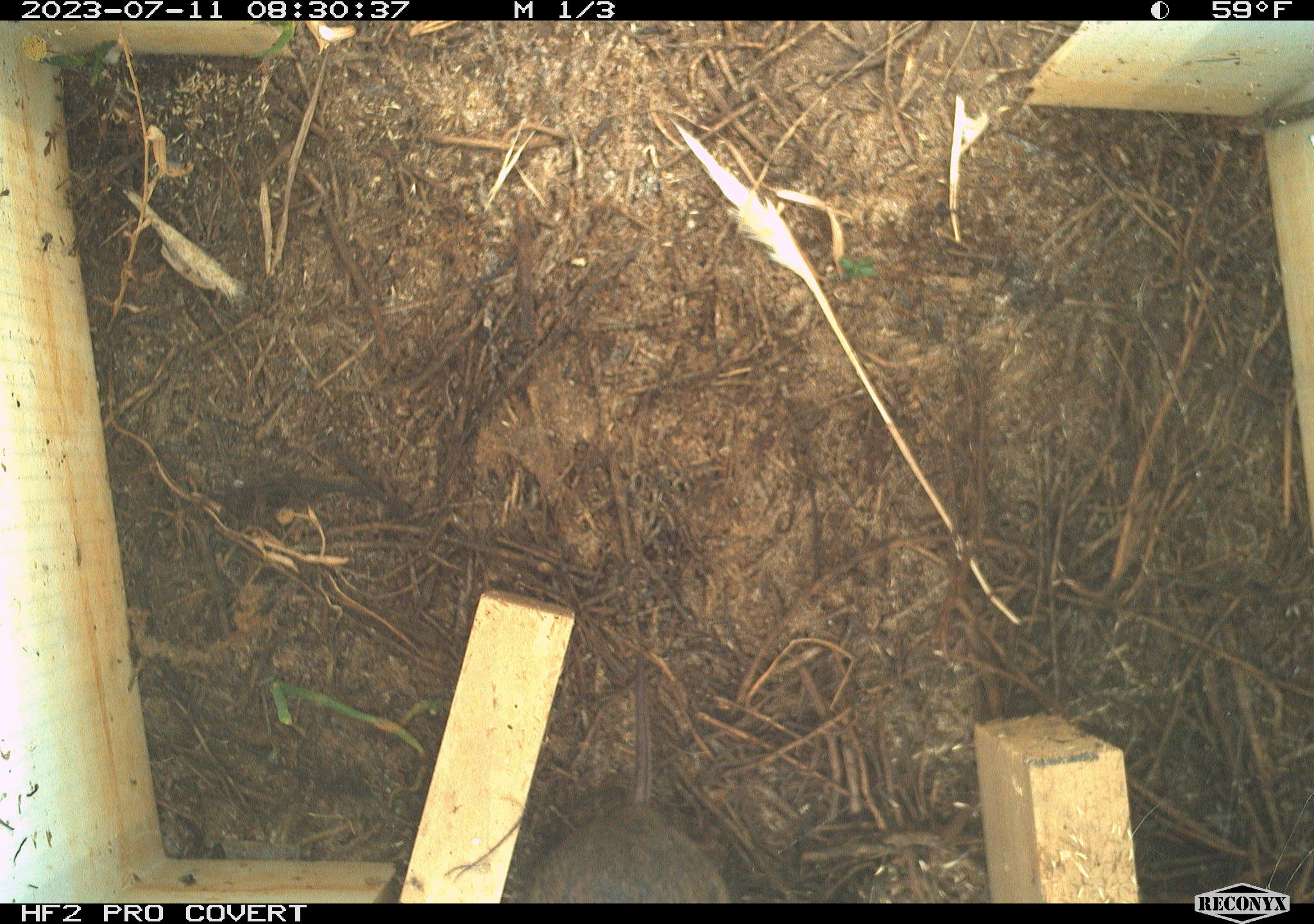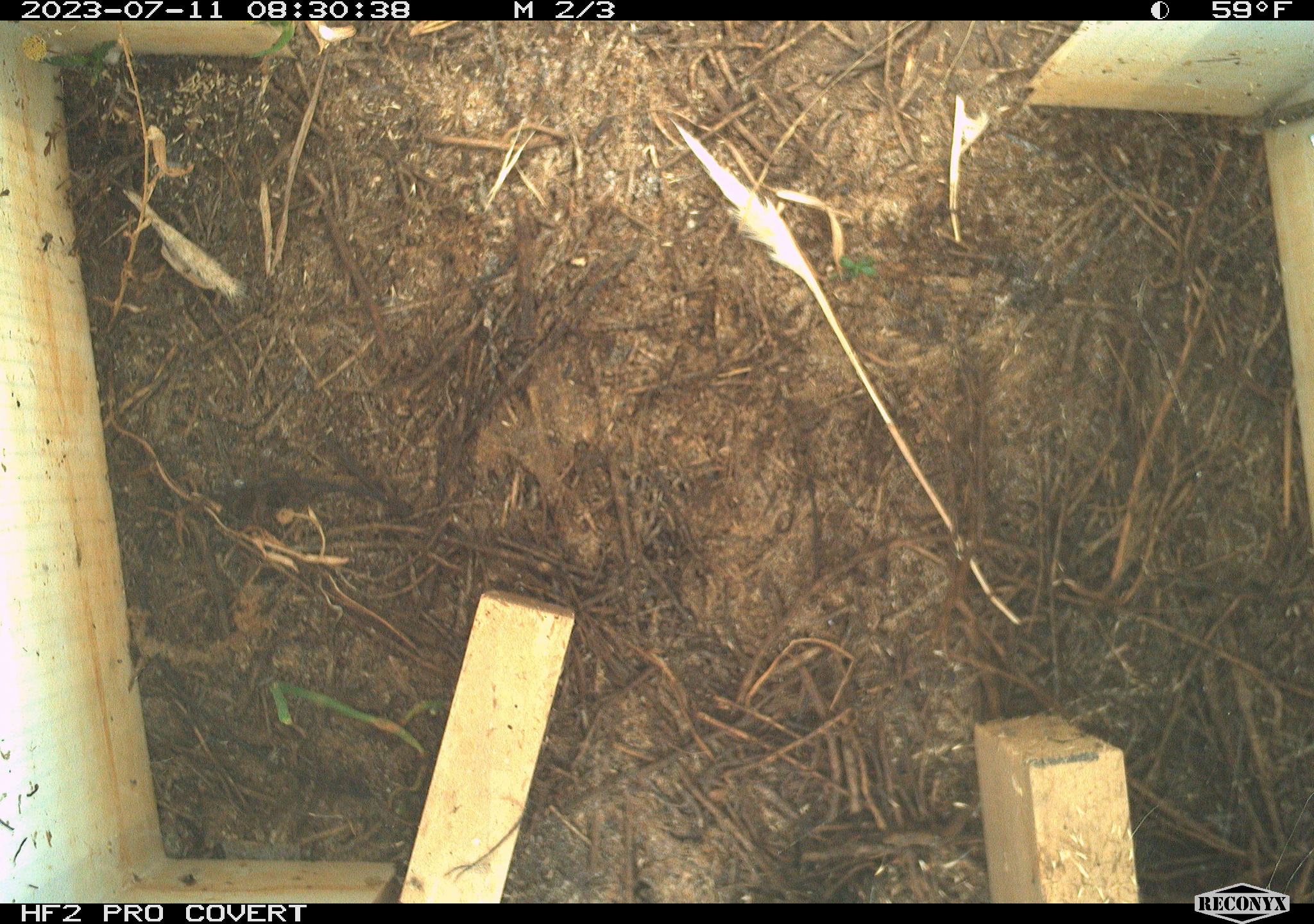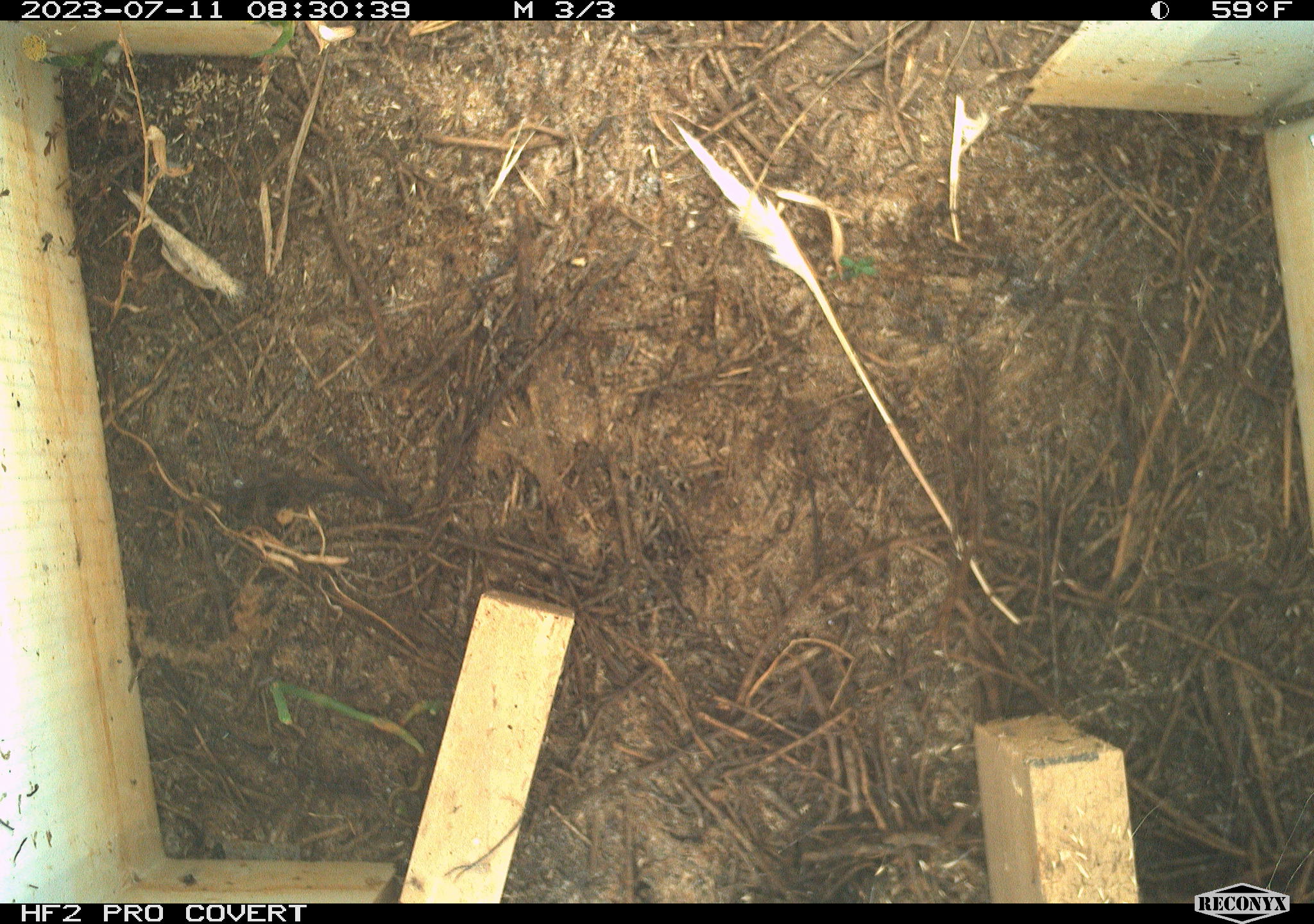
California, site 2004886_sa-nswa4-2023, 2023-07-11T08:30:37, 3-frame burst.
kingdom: Animalia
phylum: Chordata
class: Mammalia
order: Rodentia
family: Cricetidae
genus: Microtus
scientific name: Microtus californicus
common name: california vole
California vole (Microtus californicus).